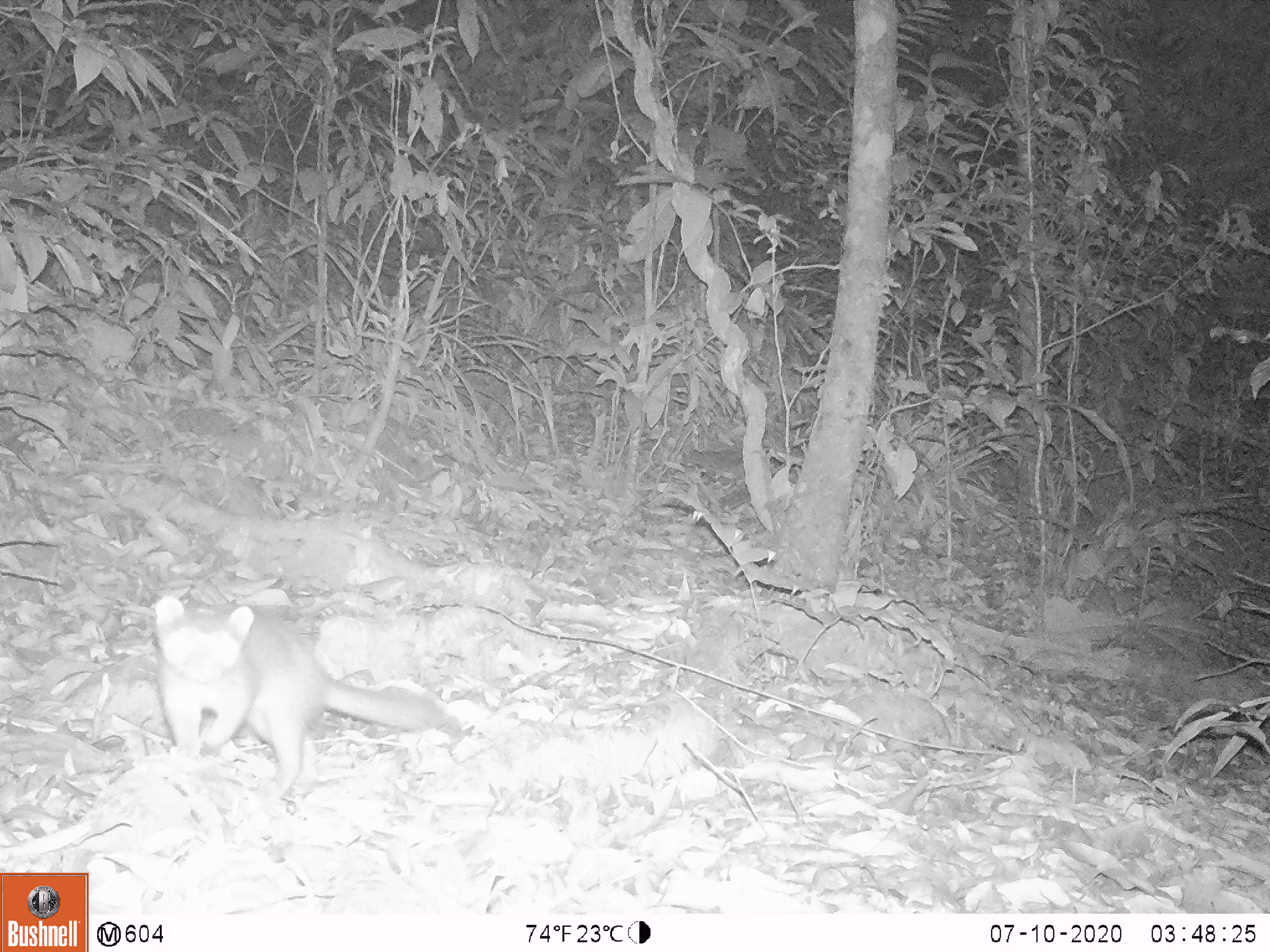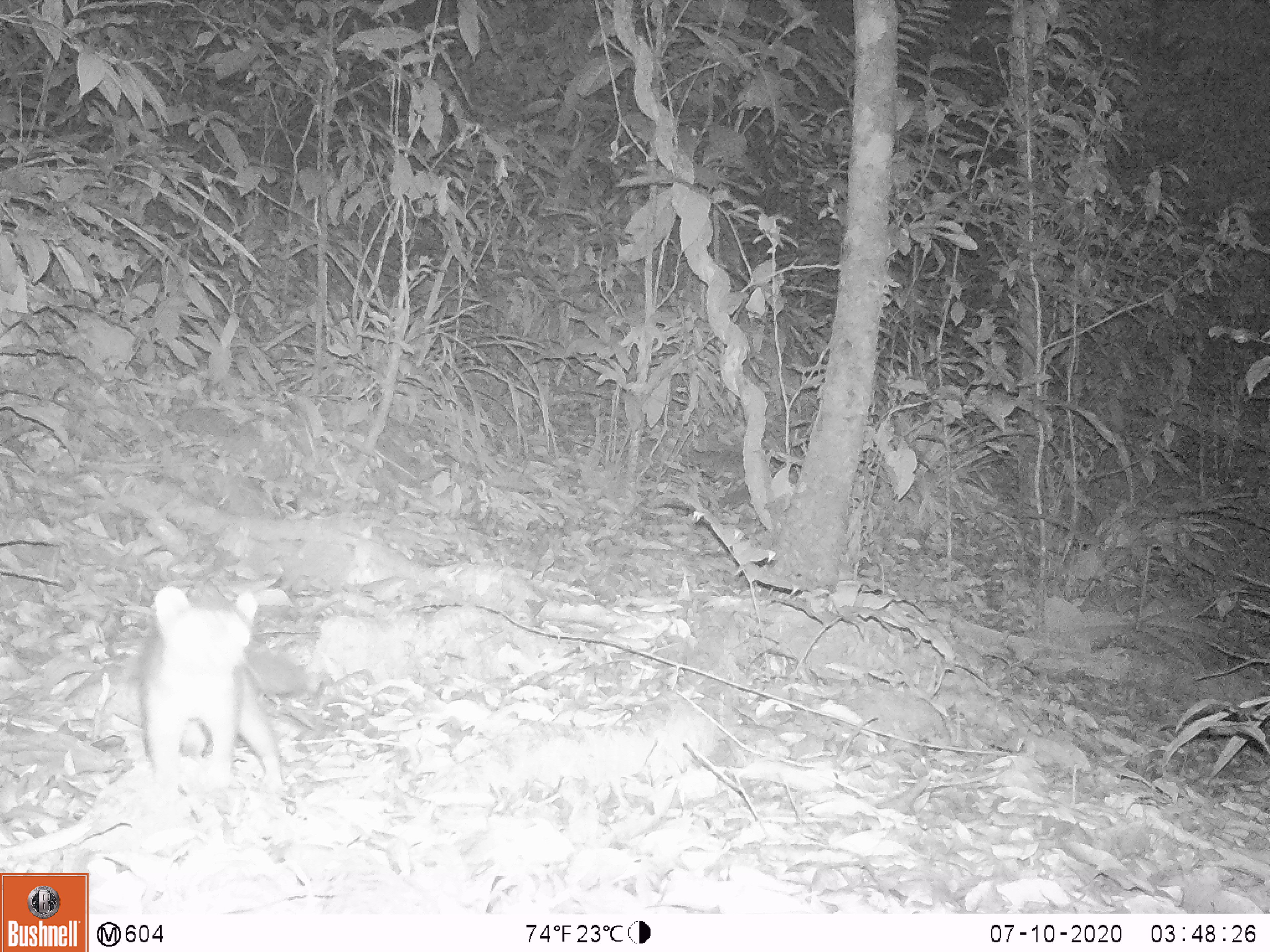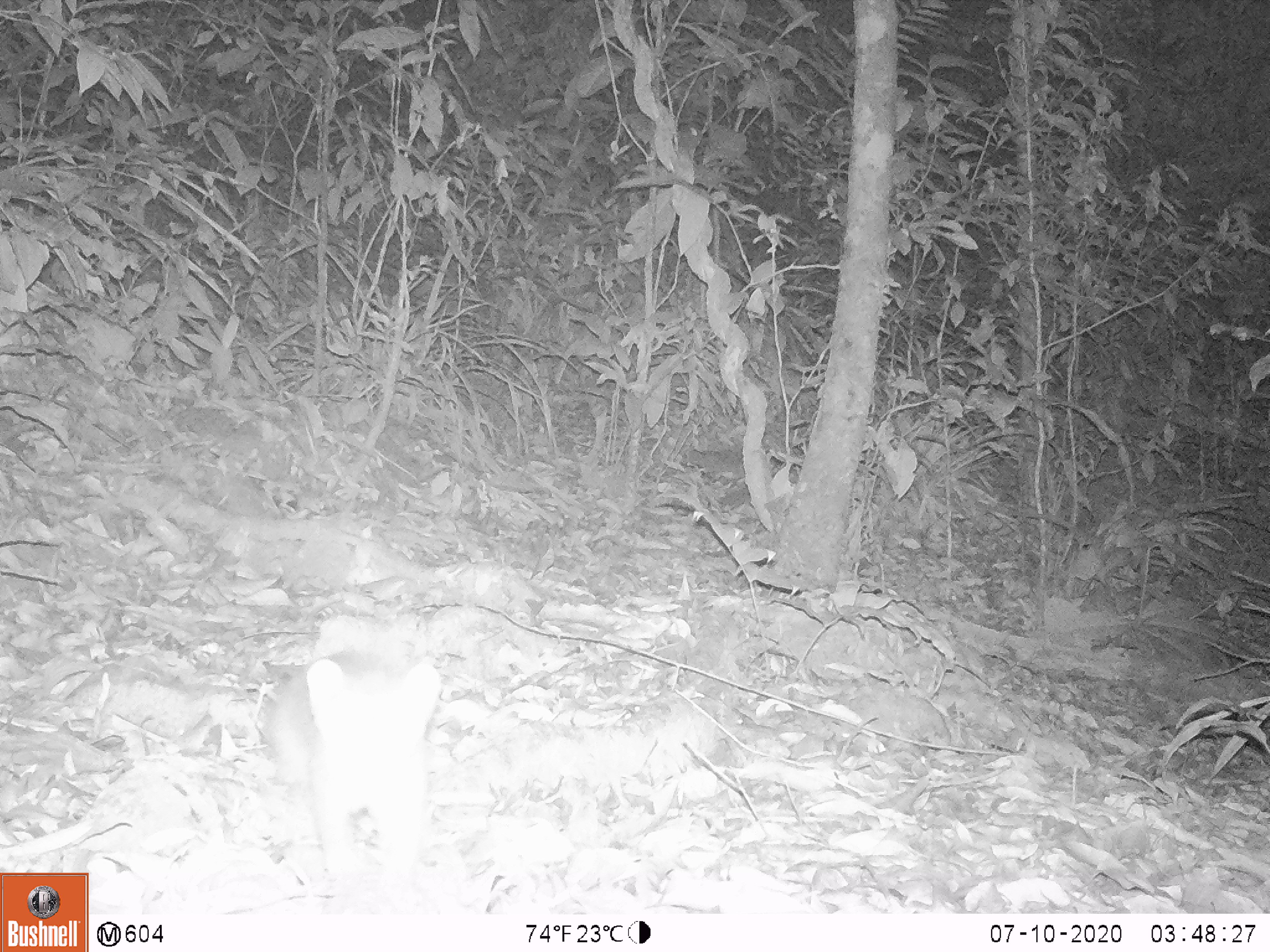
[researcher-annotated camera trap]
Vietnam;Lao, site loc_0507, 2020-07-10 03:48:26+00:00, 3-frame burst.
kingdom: Animalia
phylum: Chordata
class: Mammalia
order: Carnivora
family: Mustelidae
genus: Melogale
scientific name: Melogale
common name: ferret badger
Ferret badger (Melogale). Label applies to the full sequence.